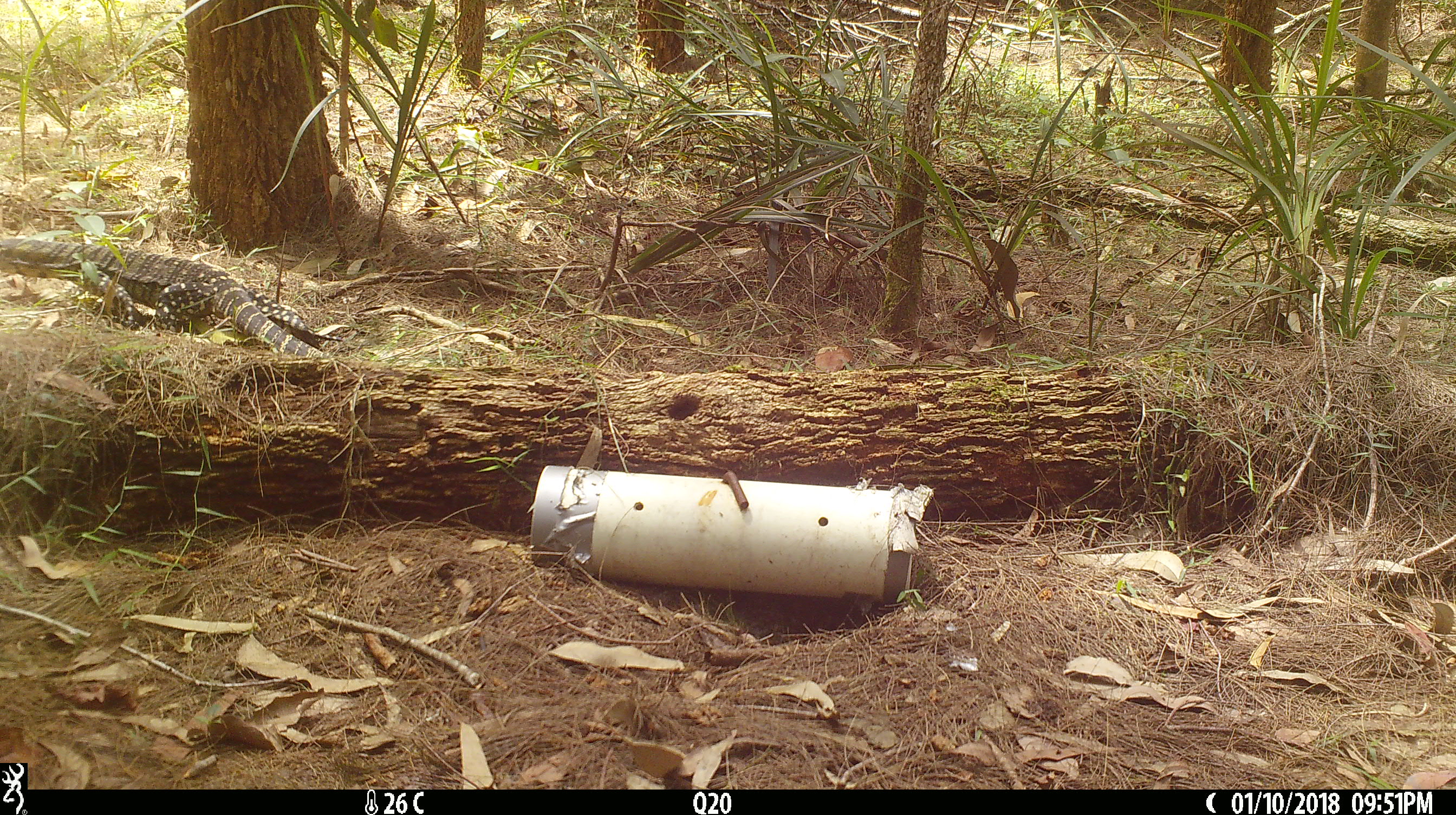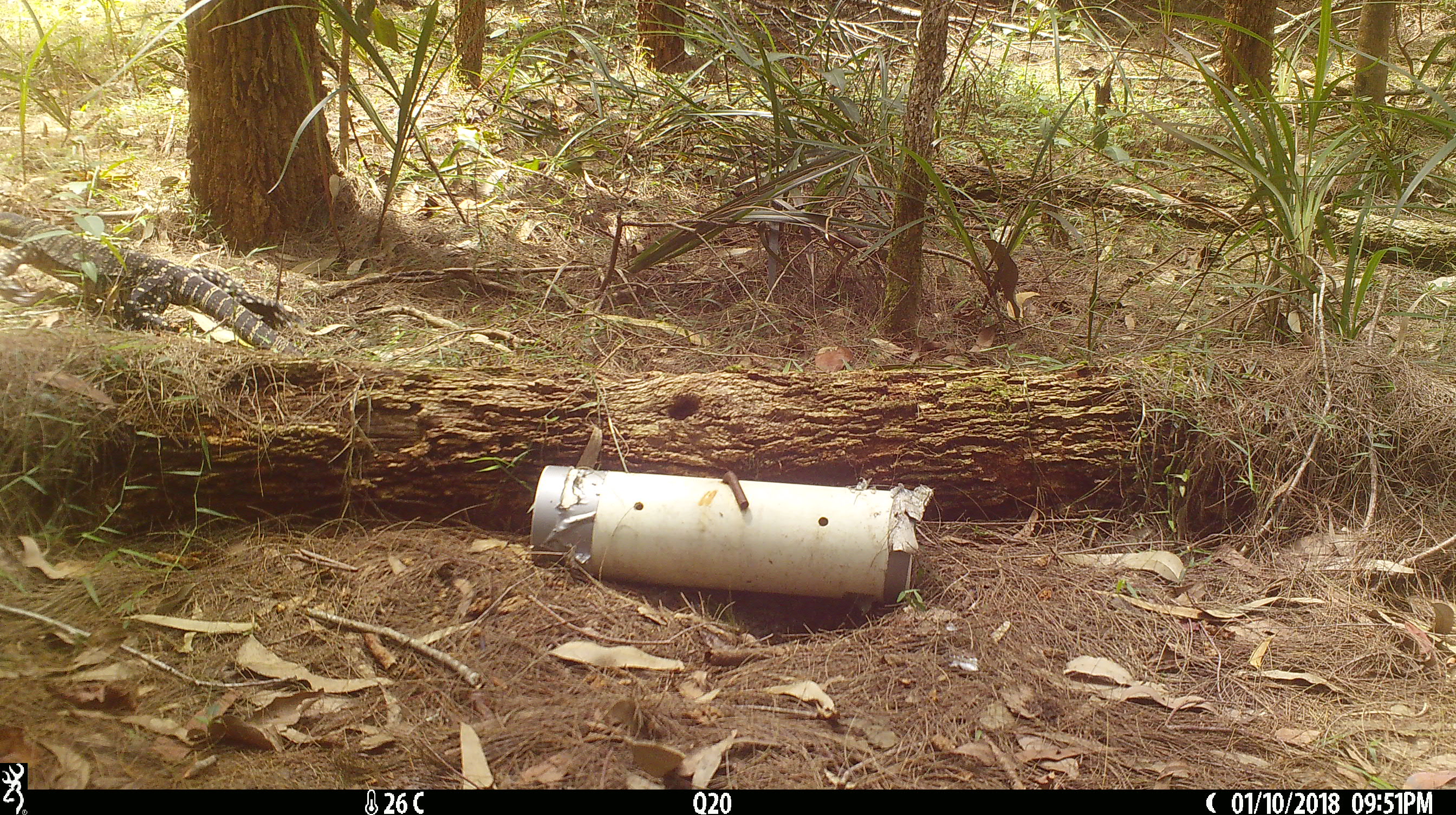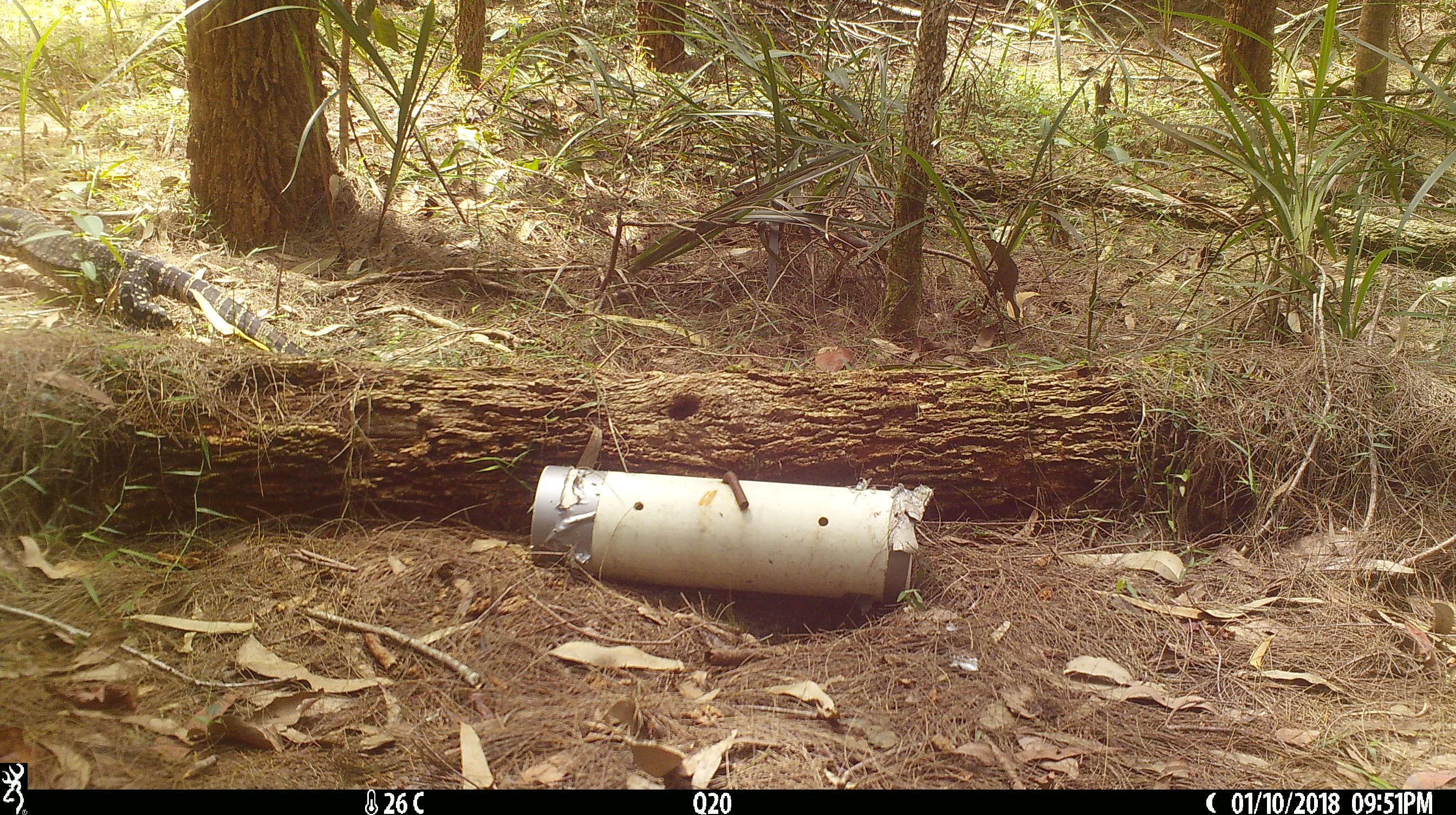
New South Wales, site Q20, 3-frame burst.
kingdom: Animalia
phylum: Chordata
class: Reptilia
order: Squamata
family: Varanidae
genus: Varanus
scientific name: Varanus varius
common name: lace monitor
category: goanna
Goanna (lace monitor) (Varanus varius).